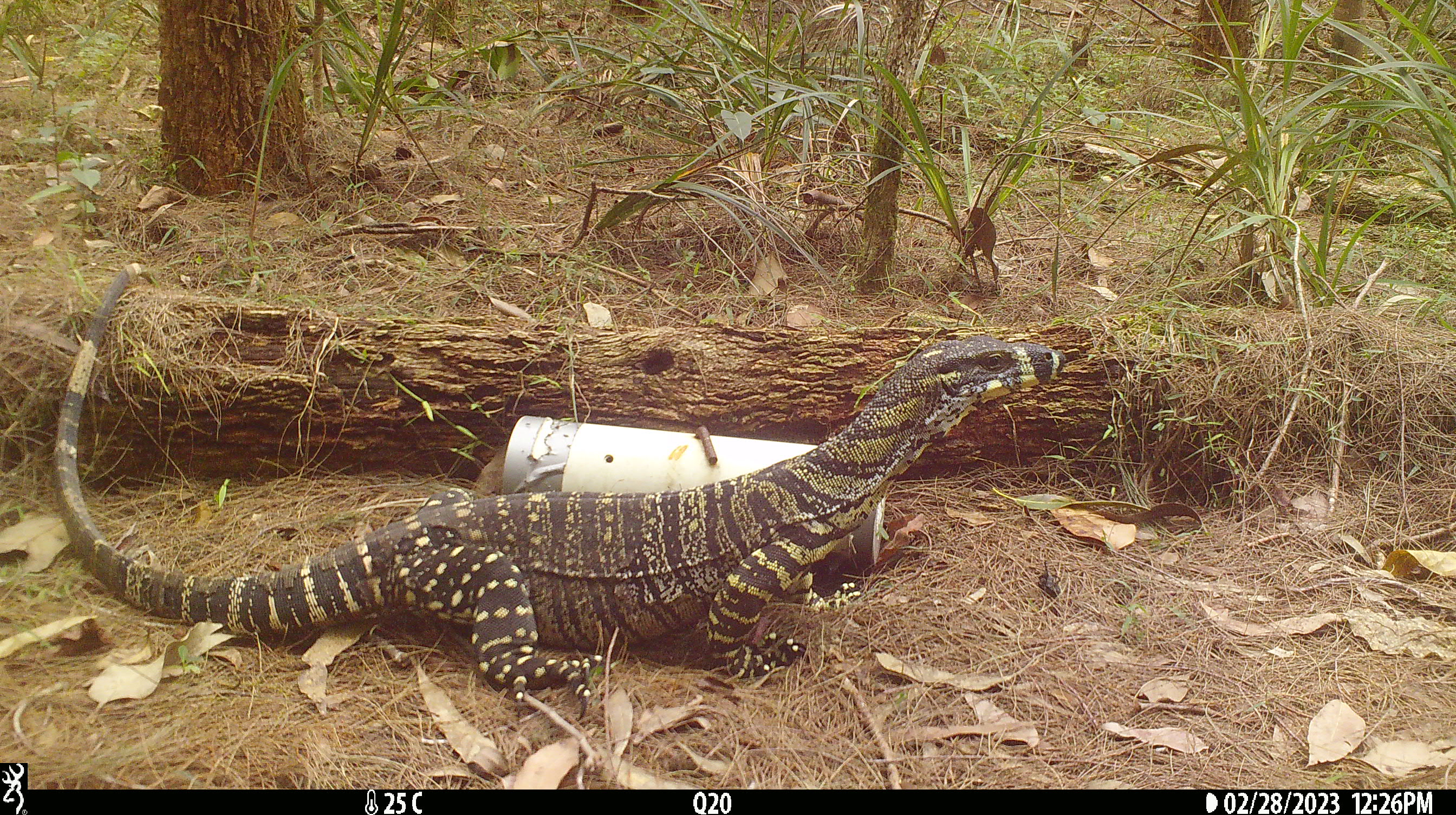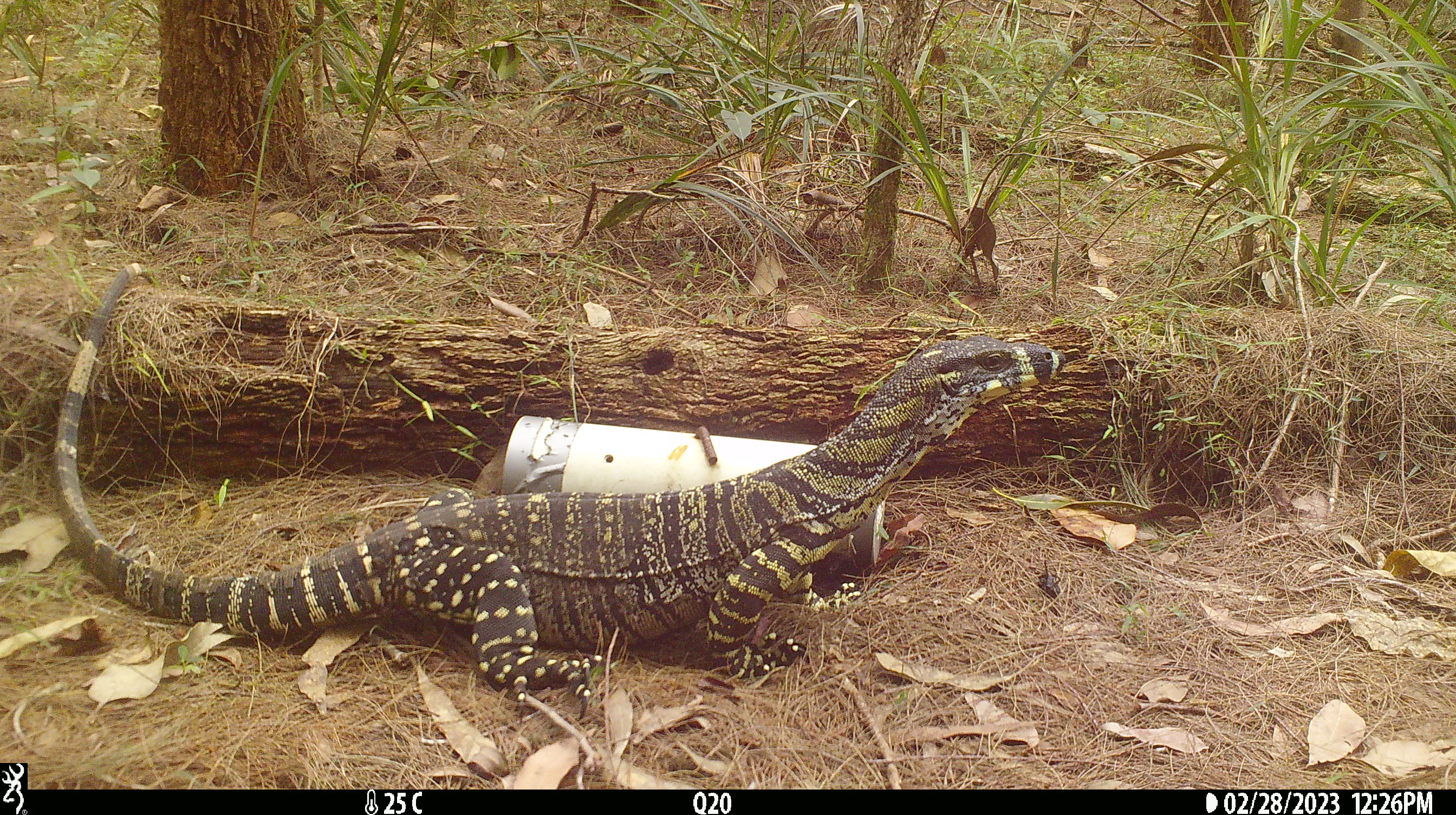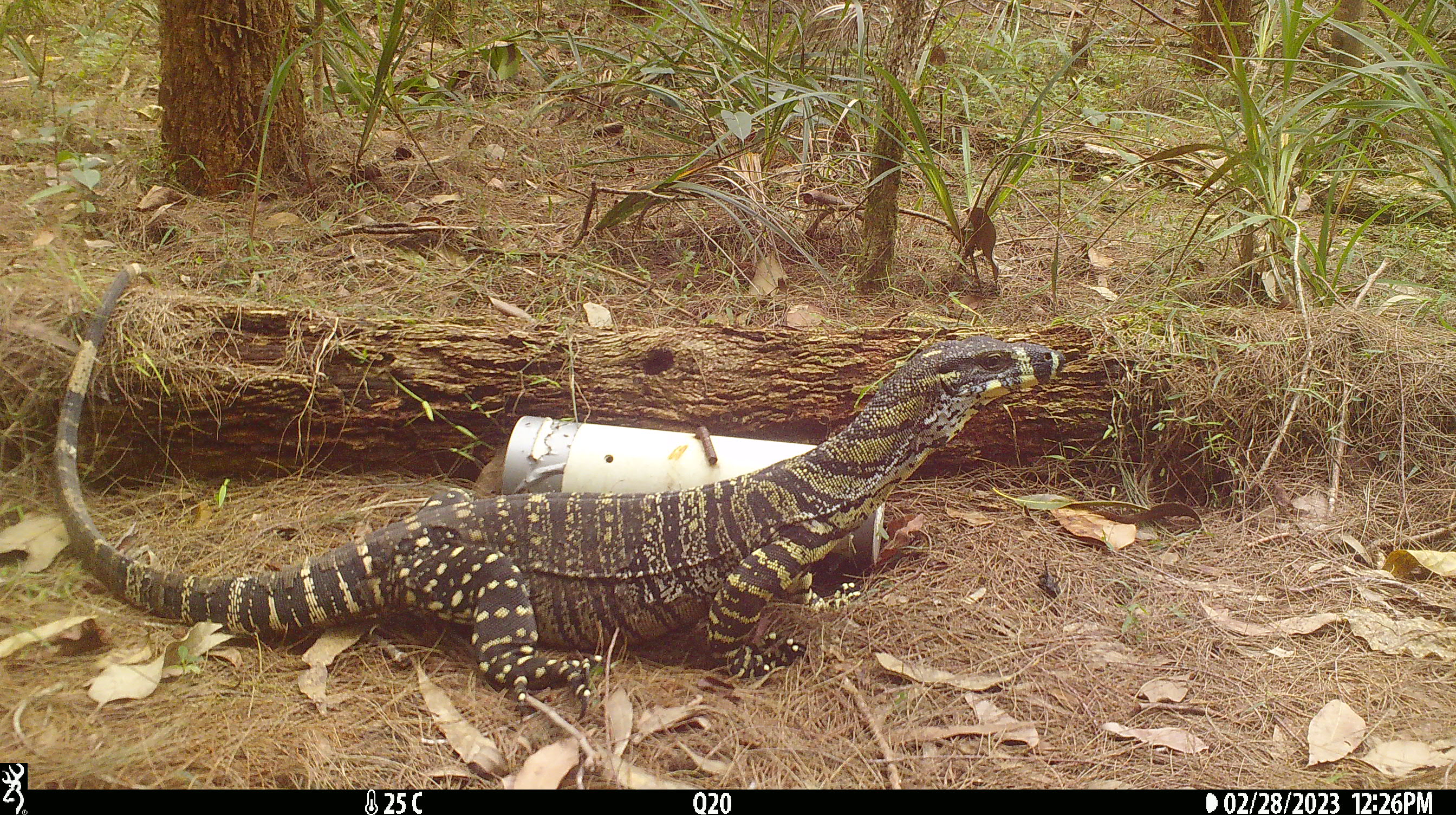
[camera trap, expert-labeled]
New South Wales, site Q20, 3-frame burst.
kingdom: Animalia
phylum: Chordata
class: Reptilia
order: Squamata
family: Varanidae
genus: Varanus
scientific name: Varanus varius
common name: lace monitor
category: goanna